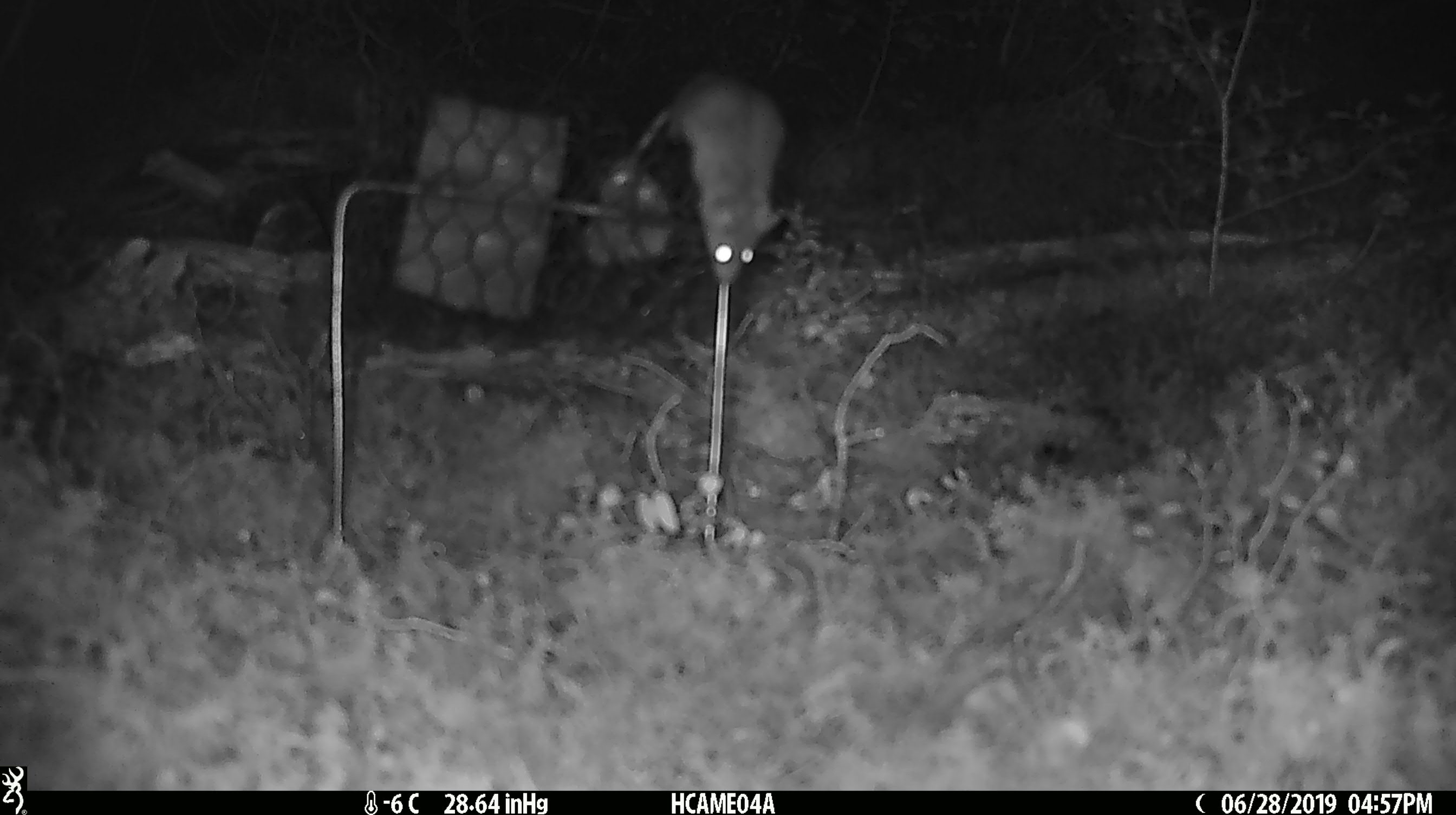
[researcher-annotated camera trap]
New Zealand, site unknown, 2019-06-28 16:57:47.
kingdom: Animalia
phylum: Chordata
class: Mammalia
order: Rodentia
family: Muridae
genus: Mus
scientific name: Mus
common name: mouse